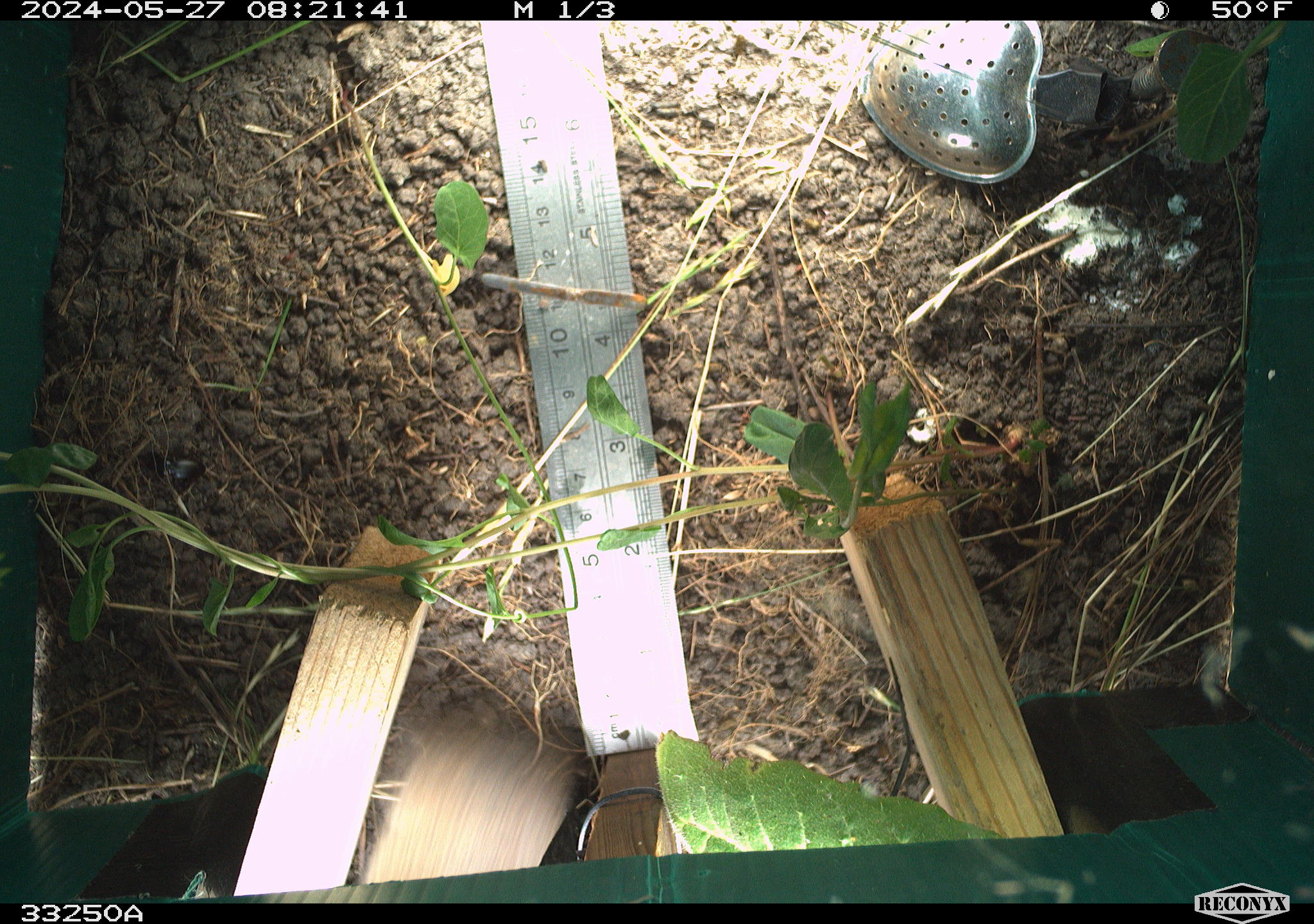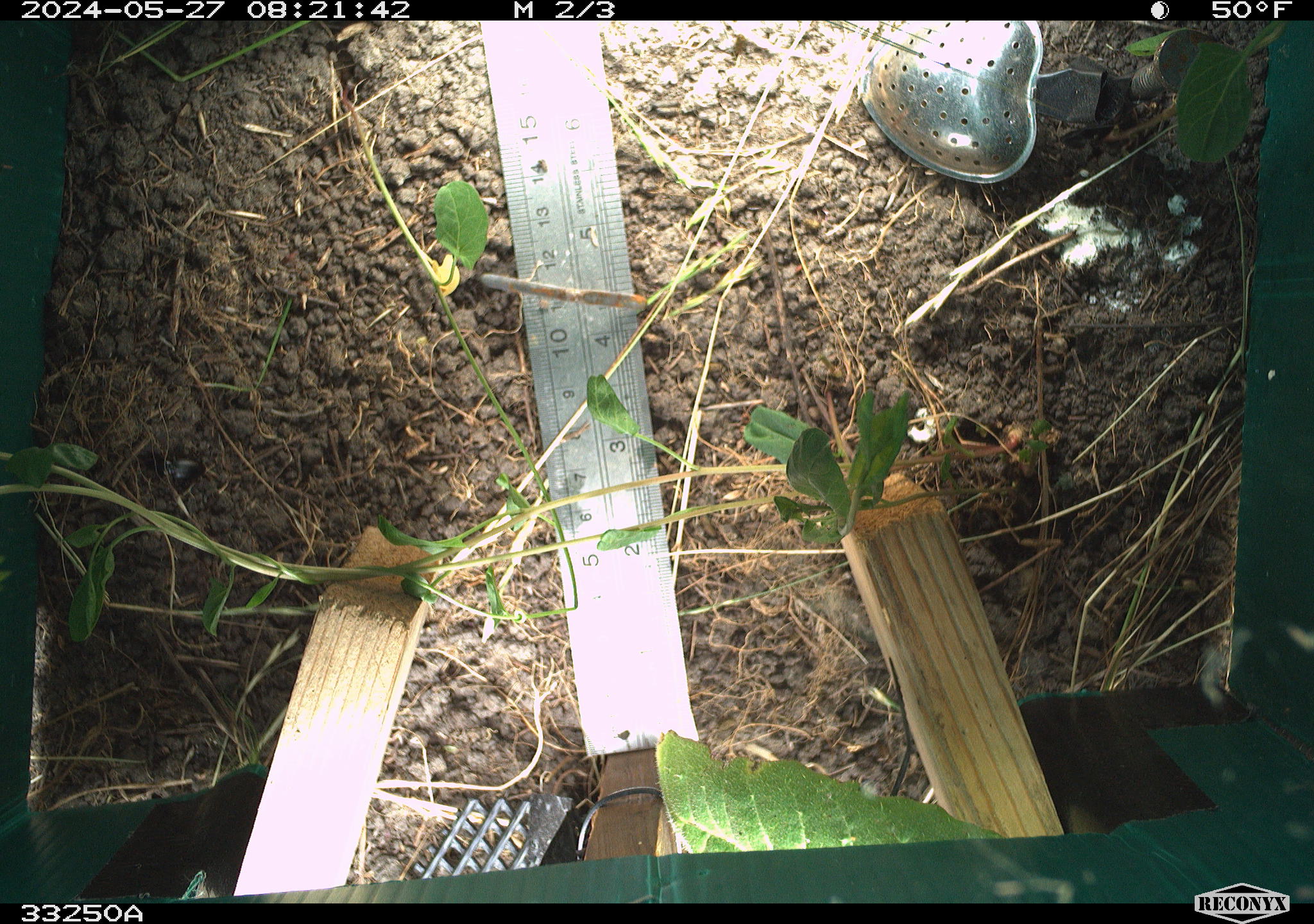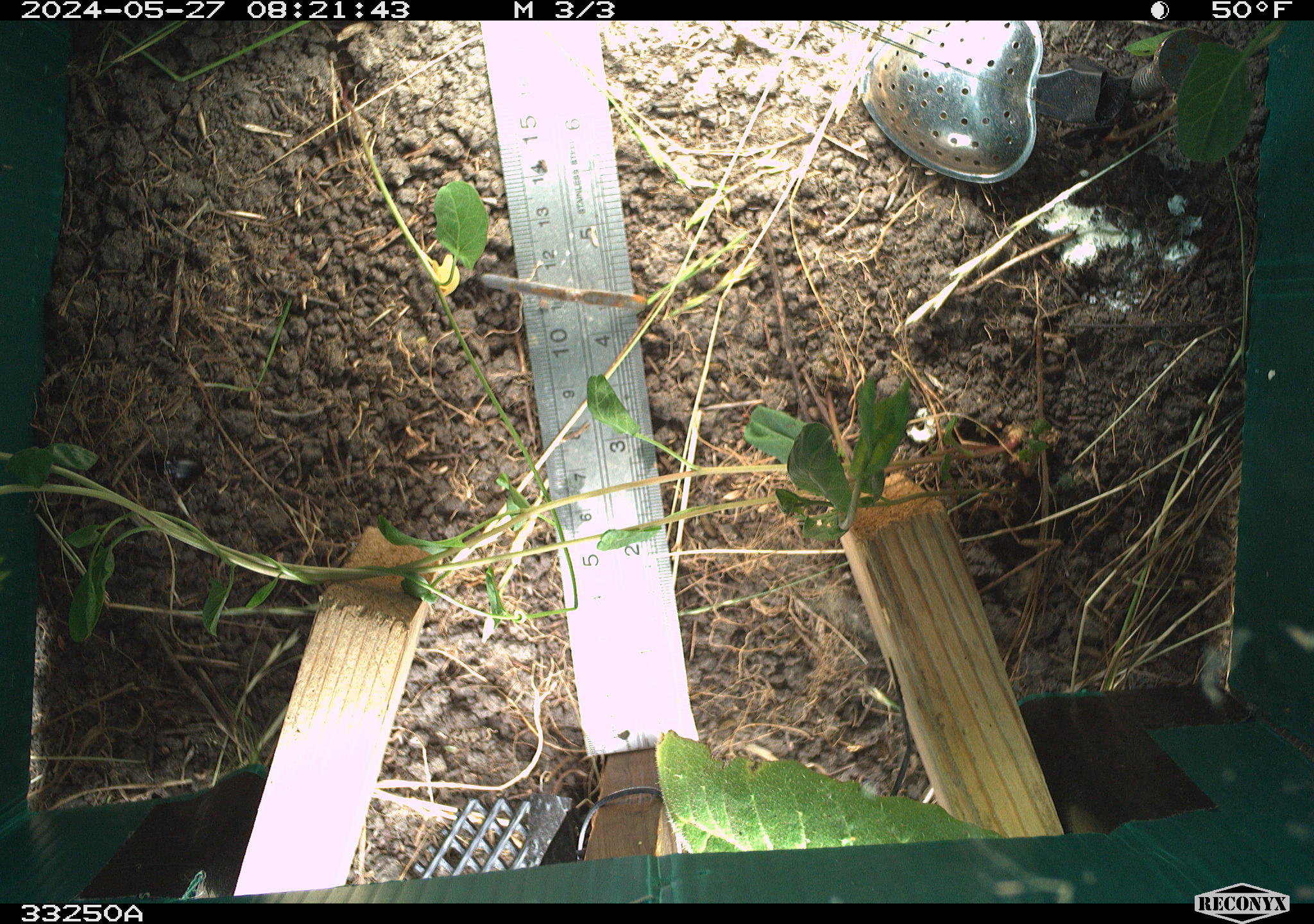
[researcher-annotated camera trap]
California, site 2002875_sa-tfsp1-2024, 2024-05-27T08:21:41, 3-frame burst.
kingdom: Animalia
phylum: Chordata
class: Mammalia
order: Rodentia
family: Cricetidae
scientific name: Arvicolinae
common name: voles, lemmings, and muskrats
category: arvicolinae subfamily